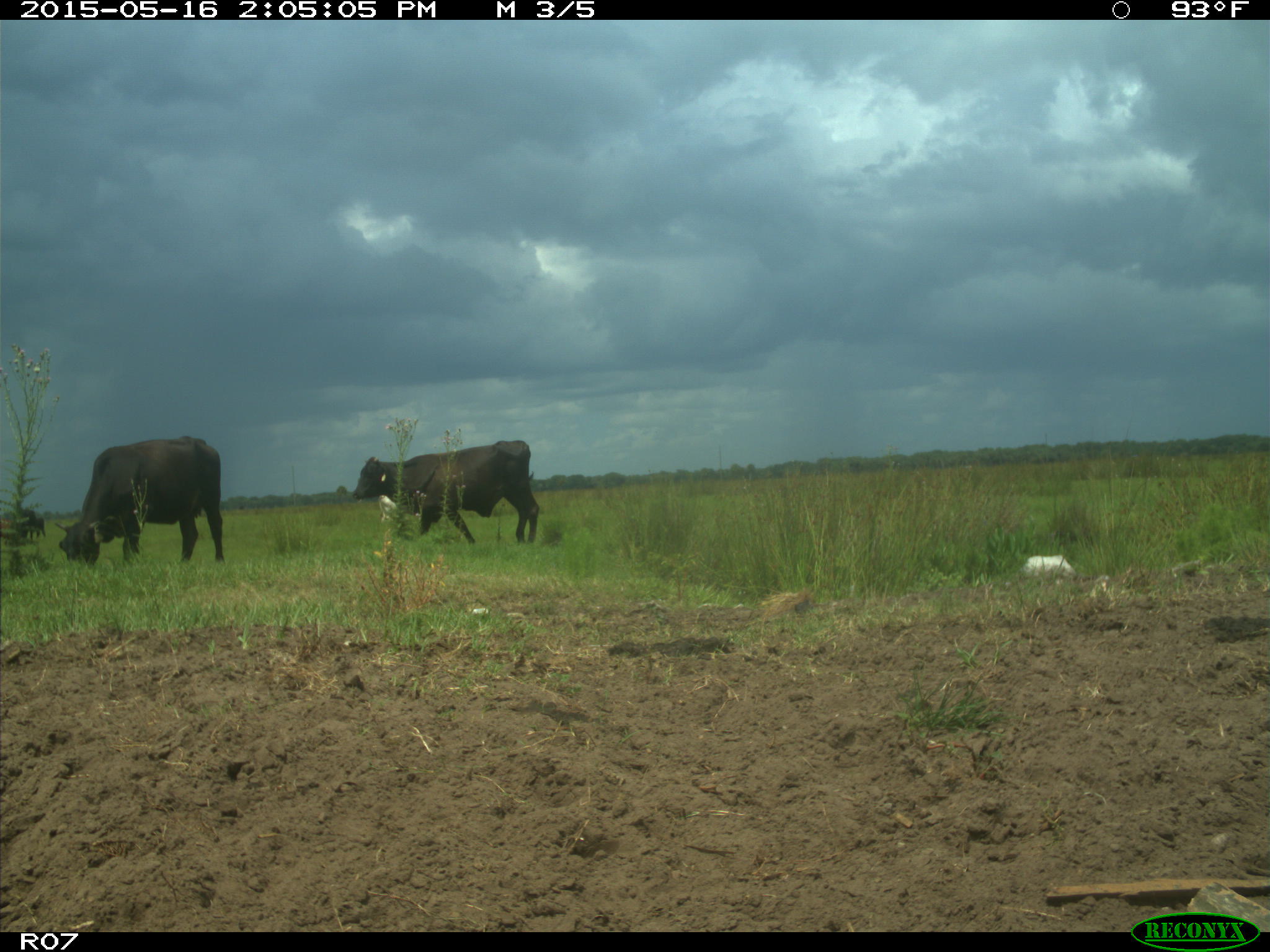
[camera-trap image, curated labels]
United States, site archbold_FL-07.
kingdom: Animalia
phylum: Chordata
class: Mammalia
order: Artiodactyla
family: Bovidae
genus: Bos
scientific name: Bos taurus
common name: domestic cow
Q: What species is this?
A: Bos taurus (domestic cow).